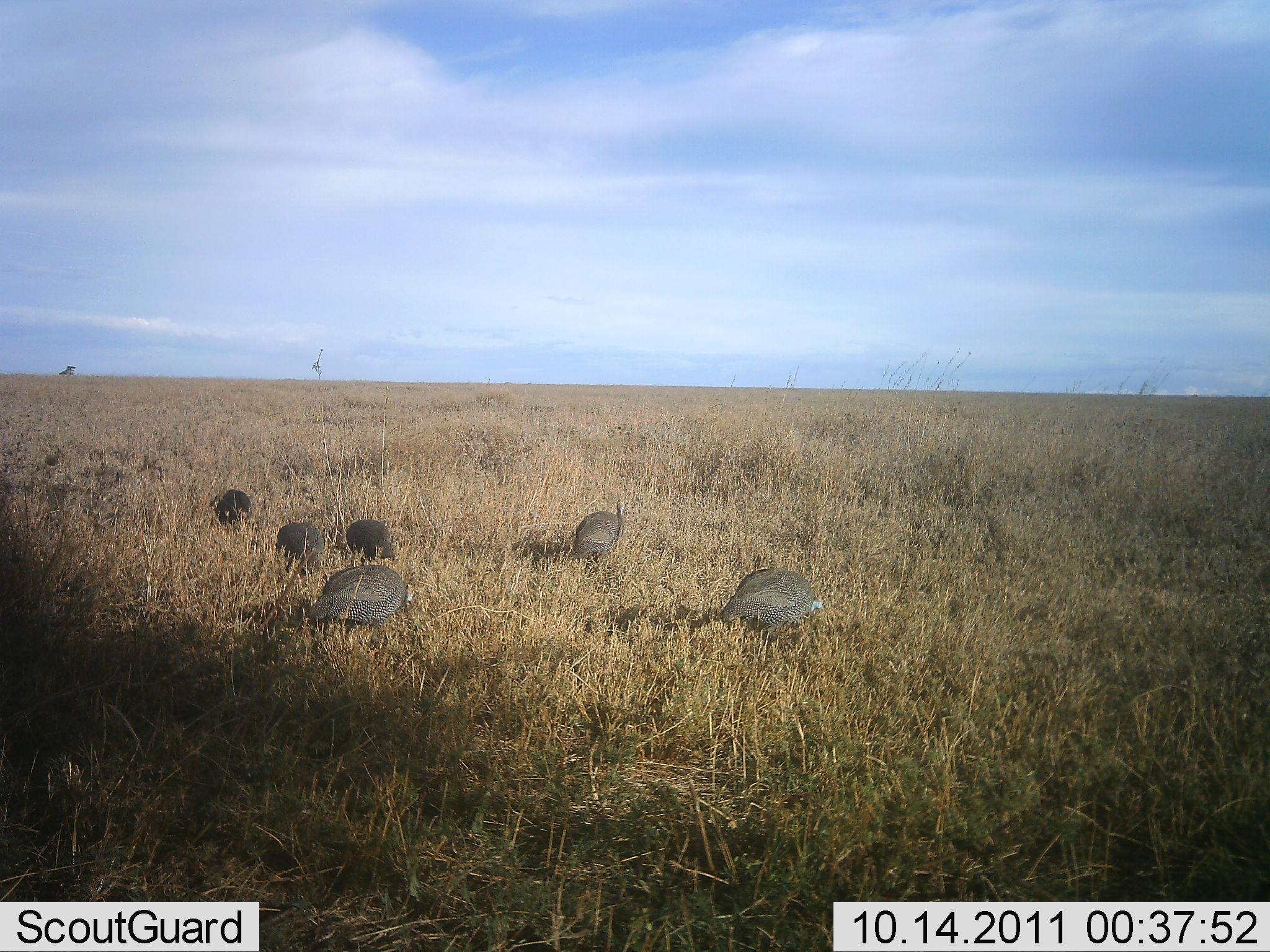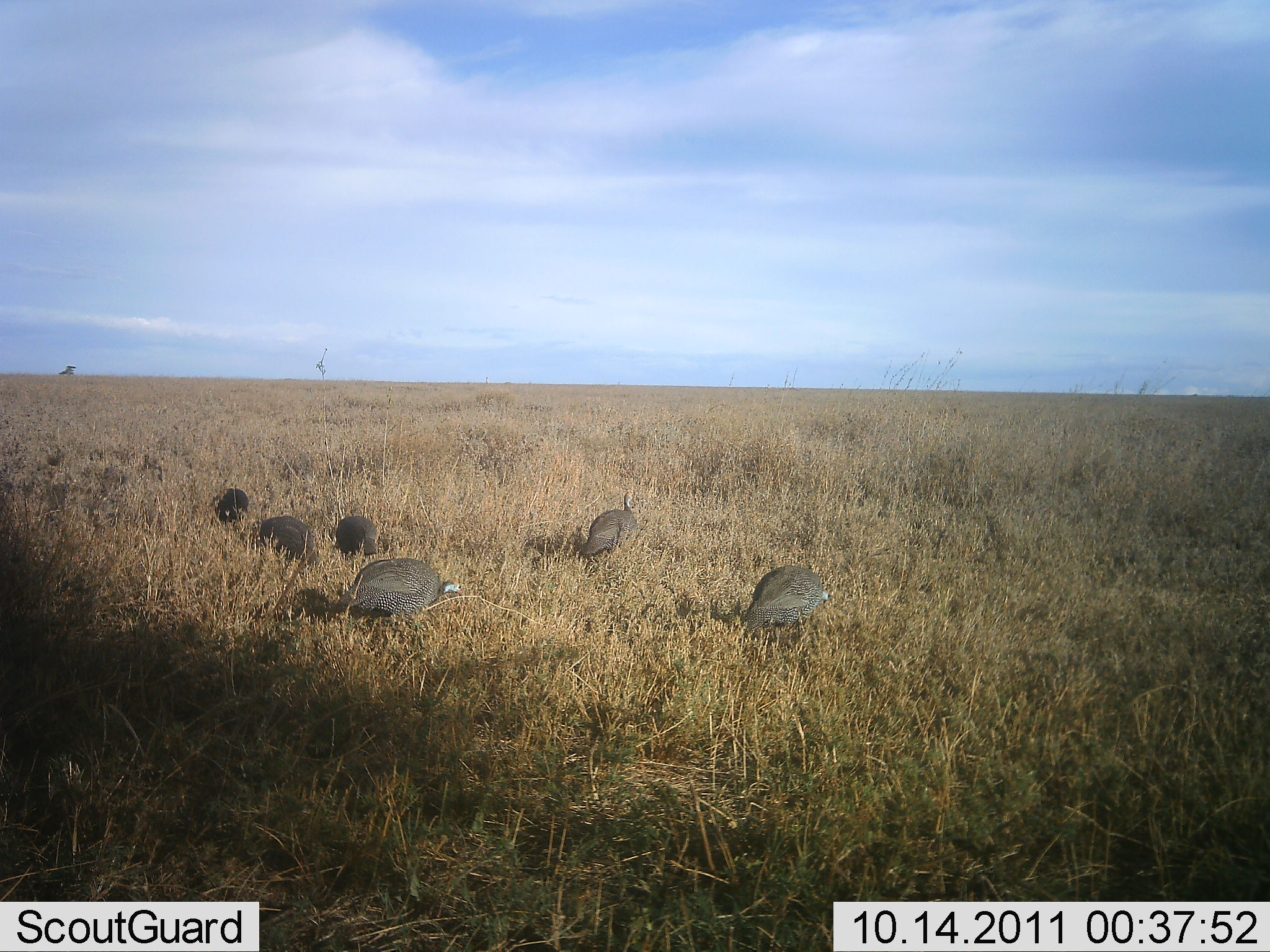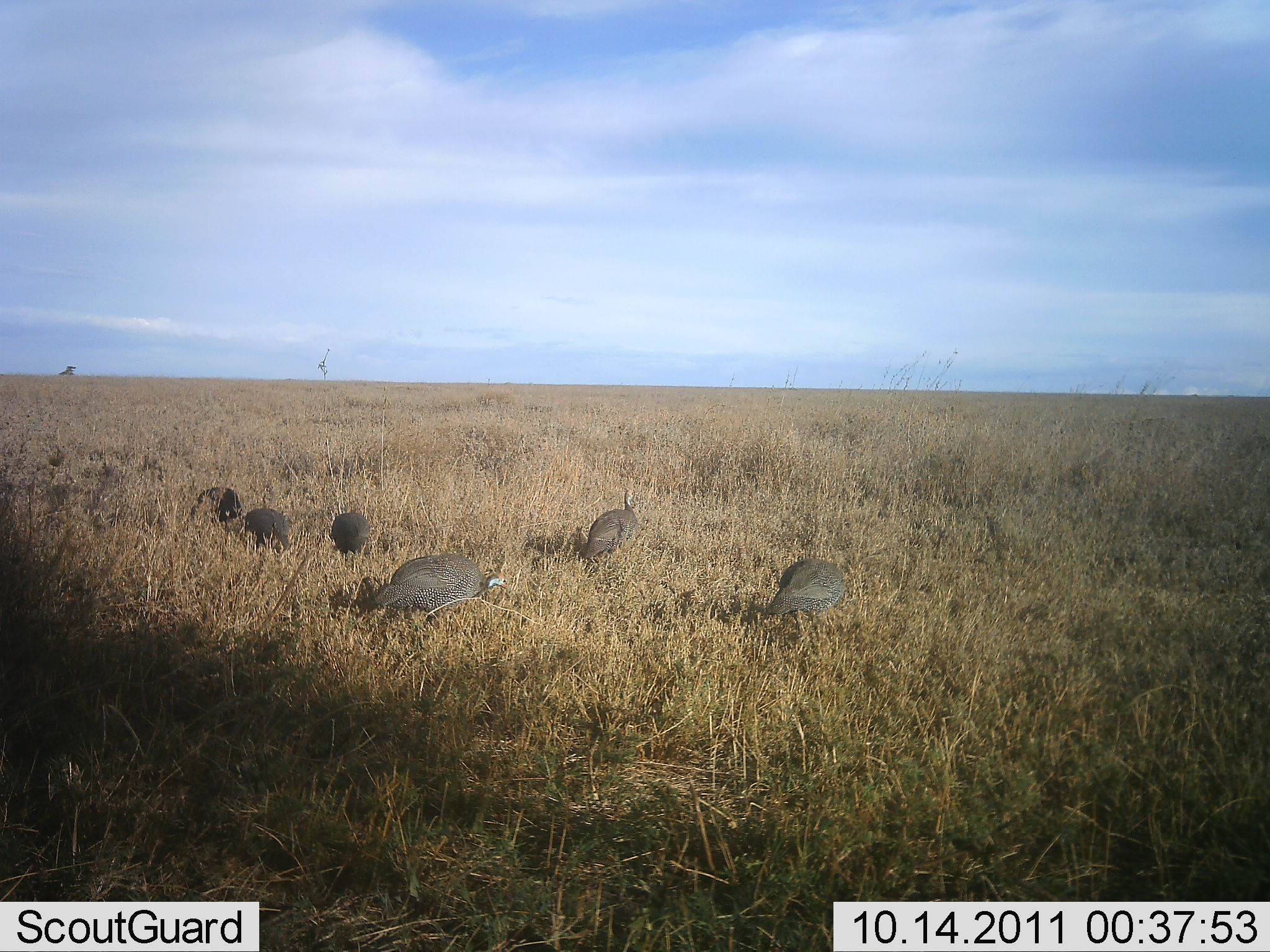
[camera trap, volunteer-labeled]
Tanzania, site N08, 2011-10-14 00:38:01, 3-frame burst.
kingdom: Animalia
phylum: Chordata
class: Aves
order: Galliformes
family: Numididae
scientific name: Numididae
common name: guinea fowl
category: guineafowl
Guineafowl (guinea fowl) (Numididae), count 6. Behavior (volunteer vote fractions): standing 23%, resting 0%, moving 62%, interacting 0%. Young present (vote fraction): 0%. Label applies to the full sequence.